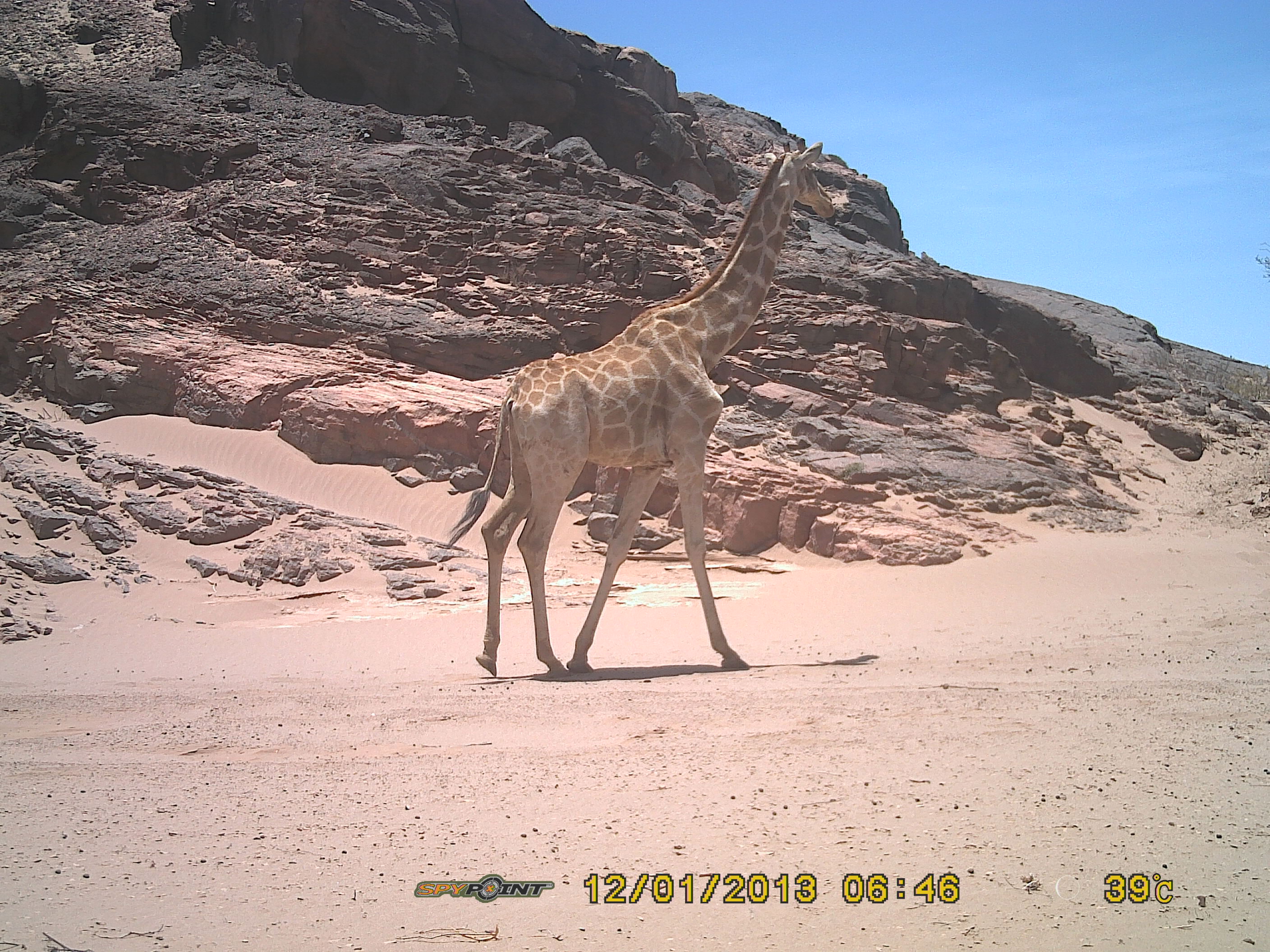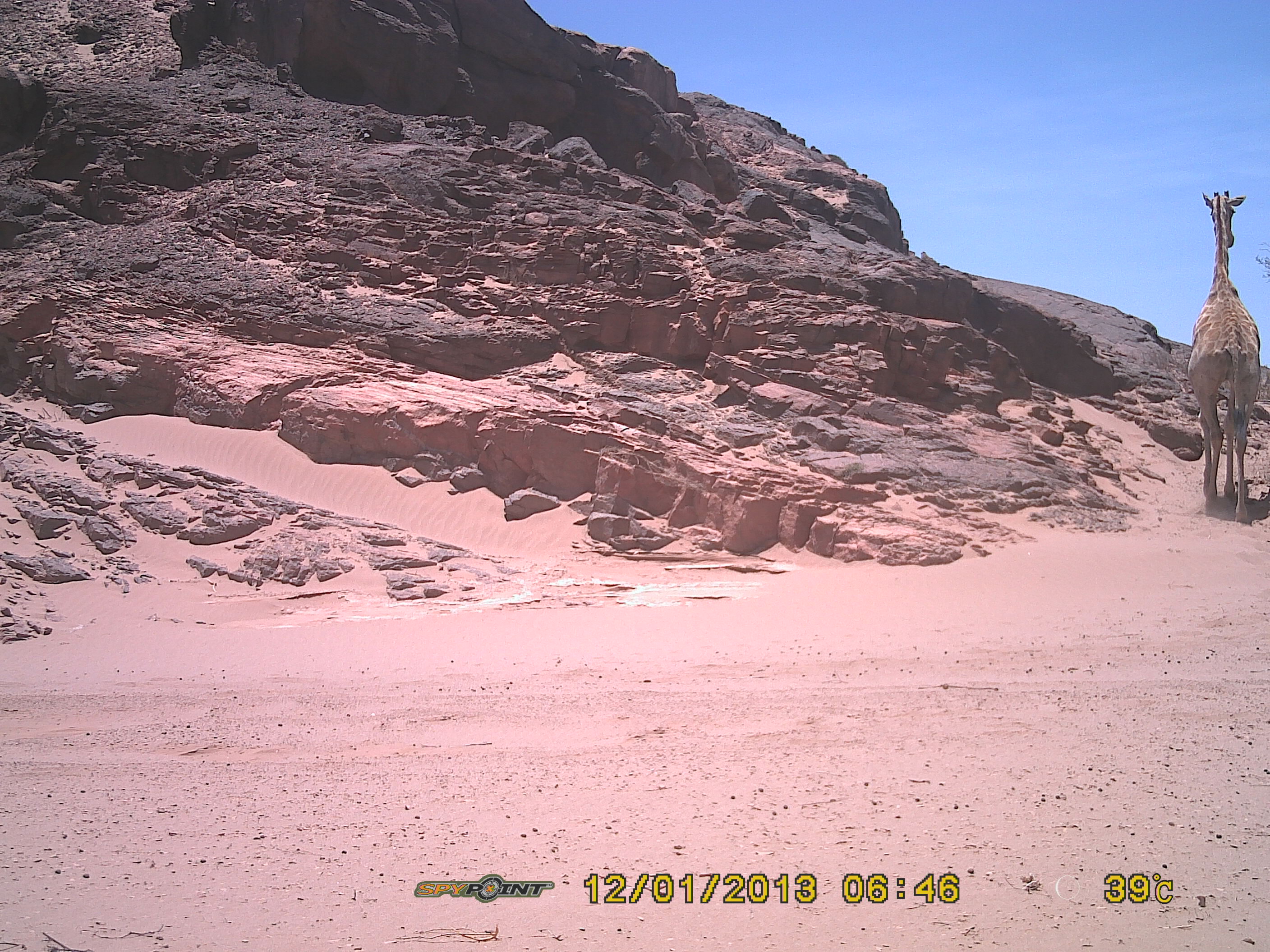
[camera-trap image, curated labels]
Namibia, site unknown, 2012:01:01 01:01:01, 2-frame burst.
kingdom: Animalia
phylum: Chordata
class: Mammalia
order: Artiodactyla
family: Giraffidae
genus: Giraffa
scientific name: Giraffa camelopardalis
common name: giraffe